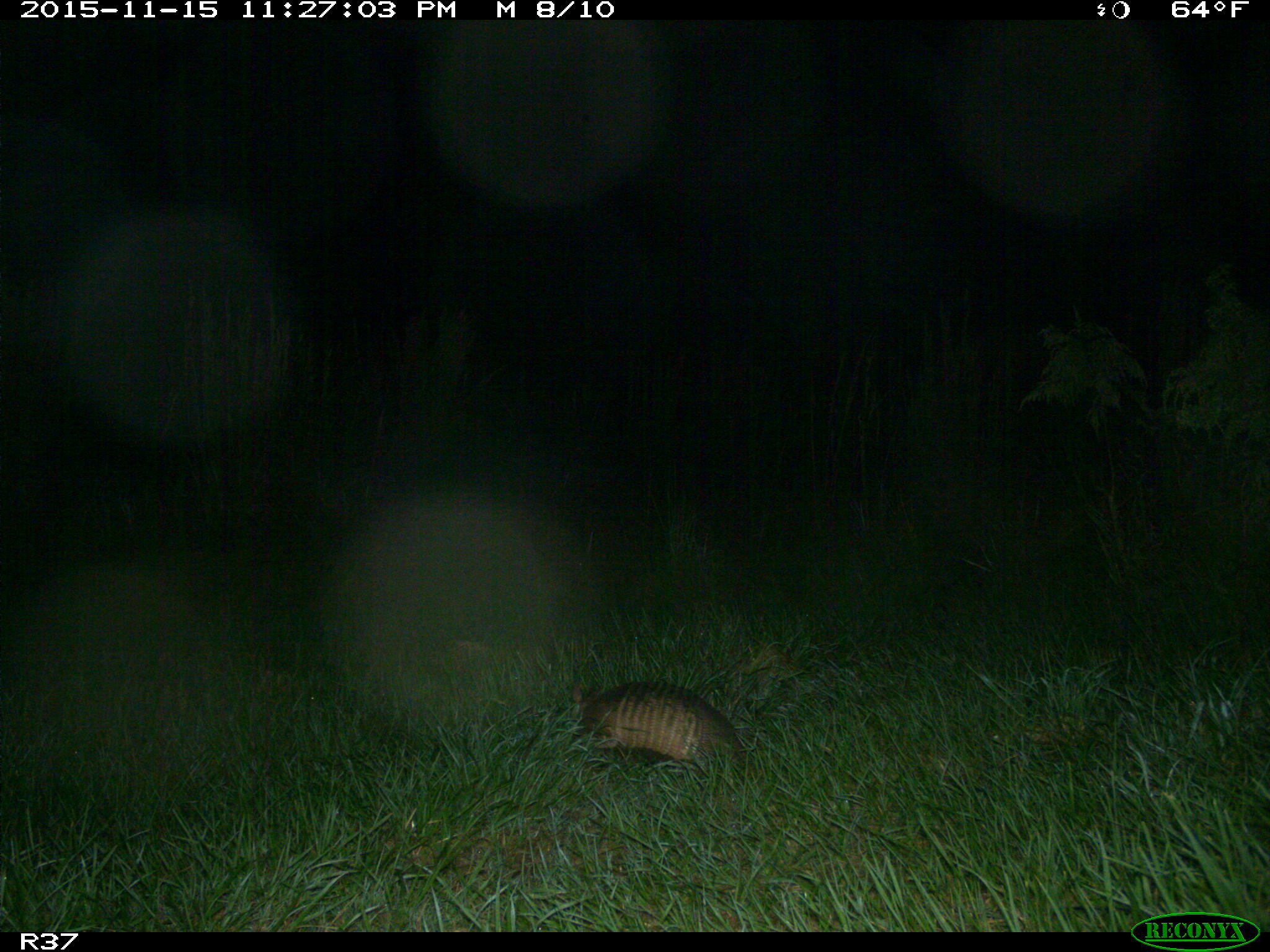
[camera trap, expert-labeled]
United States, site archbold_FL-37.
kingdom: Animalia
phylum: Chordata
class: Mammalia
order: Cingulata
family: Dasypodidae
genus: Dasypus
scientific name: Dasypus novemcinctus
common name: nine-banded armadillo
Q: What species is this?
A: Dasypus novemcinctus (nine-banded armadillo).